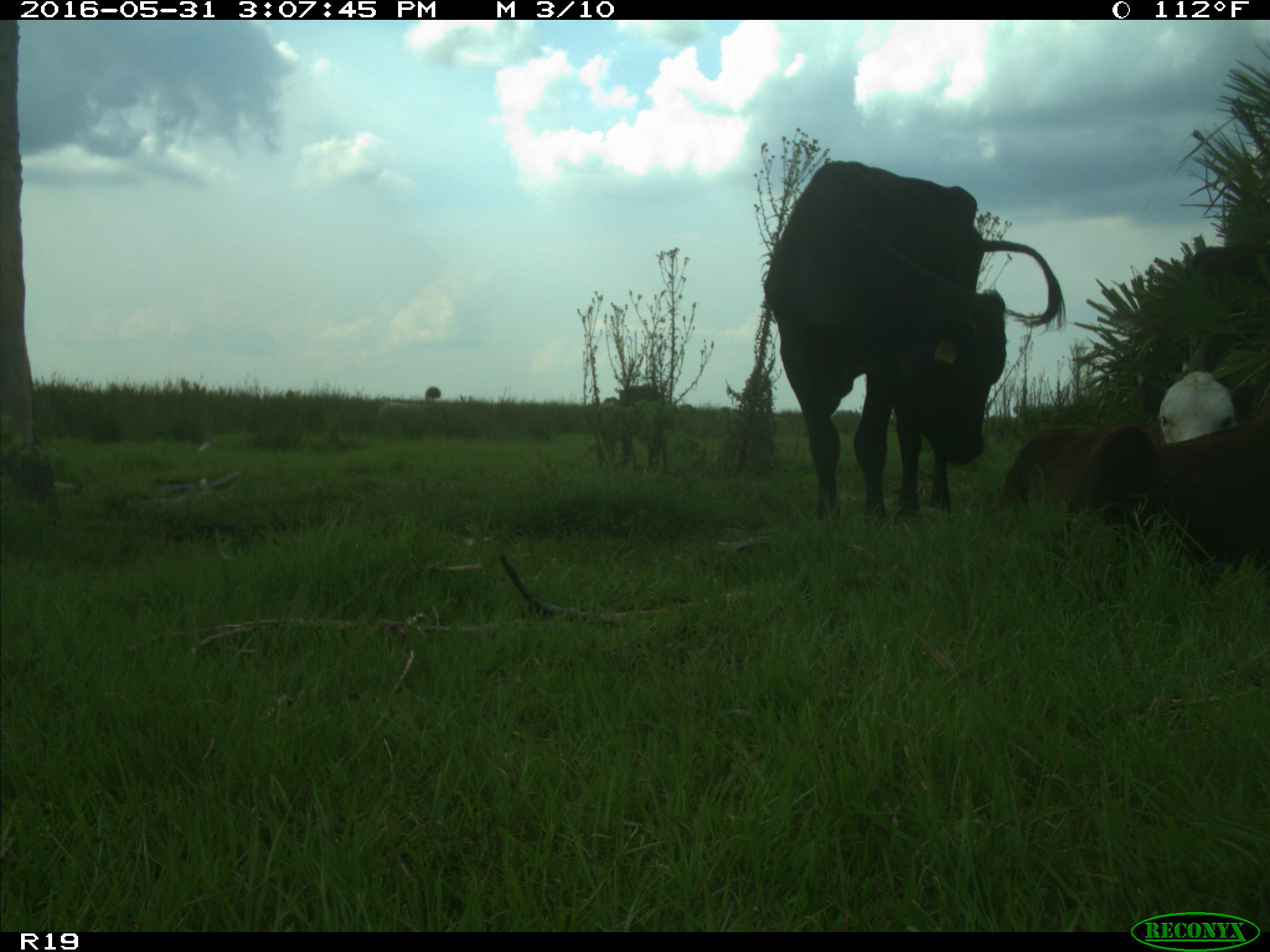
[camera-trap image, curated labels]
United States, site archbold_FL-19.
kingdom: Animalia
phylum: Chordata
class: Mammalia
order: Artiodactyla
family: Bovidae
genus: Bos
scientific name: Bos taurus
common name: domestic cow